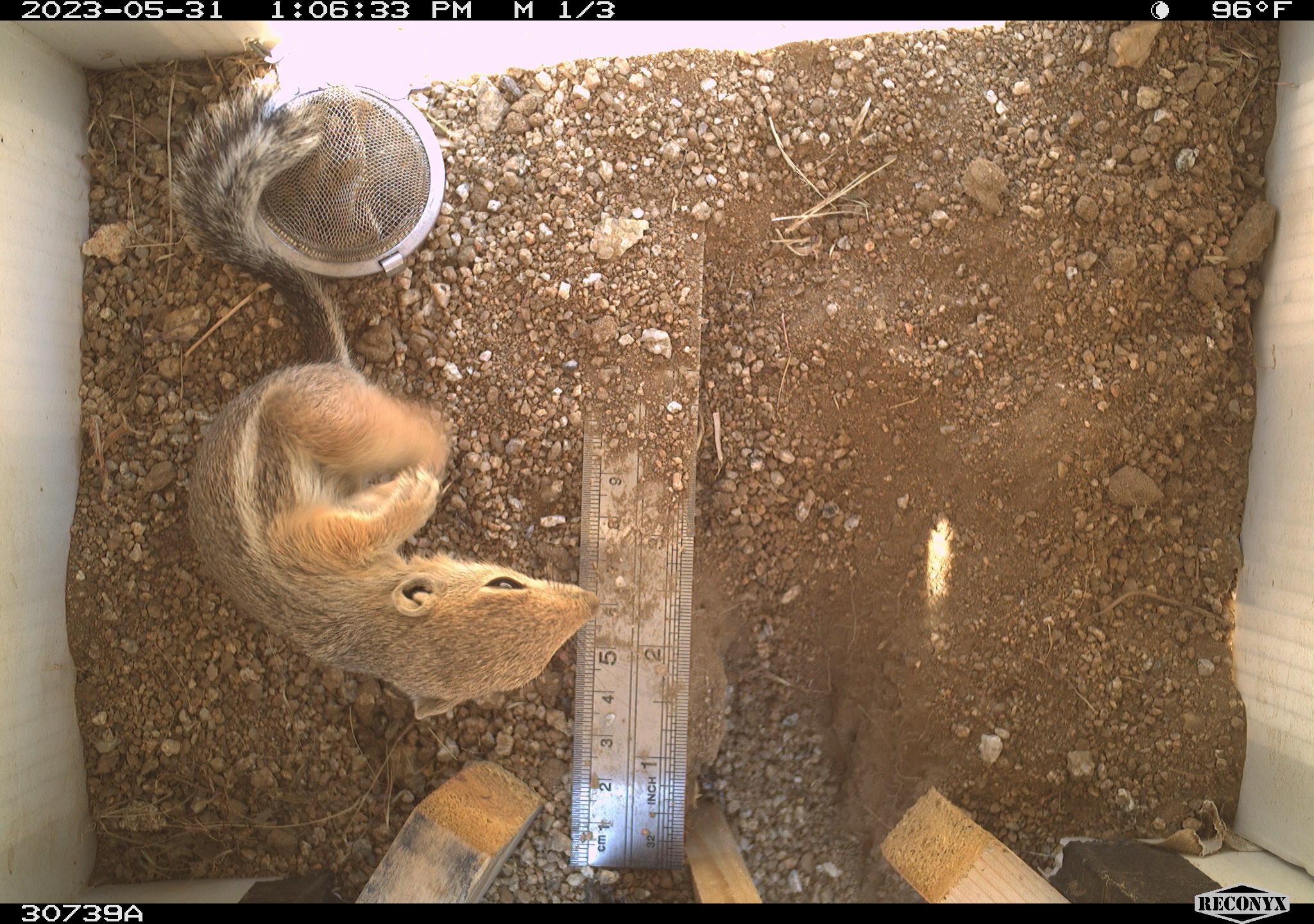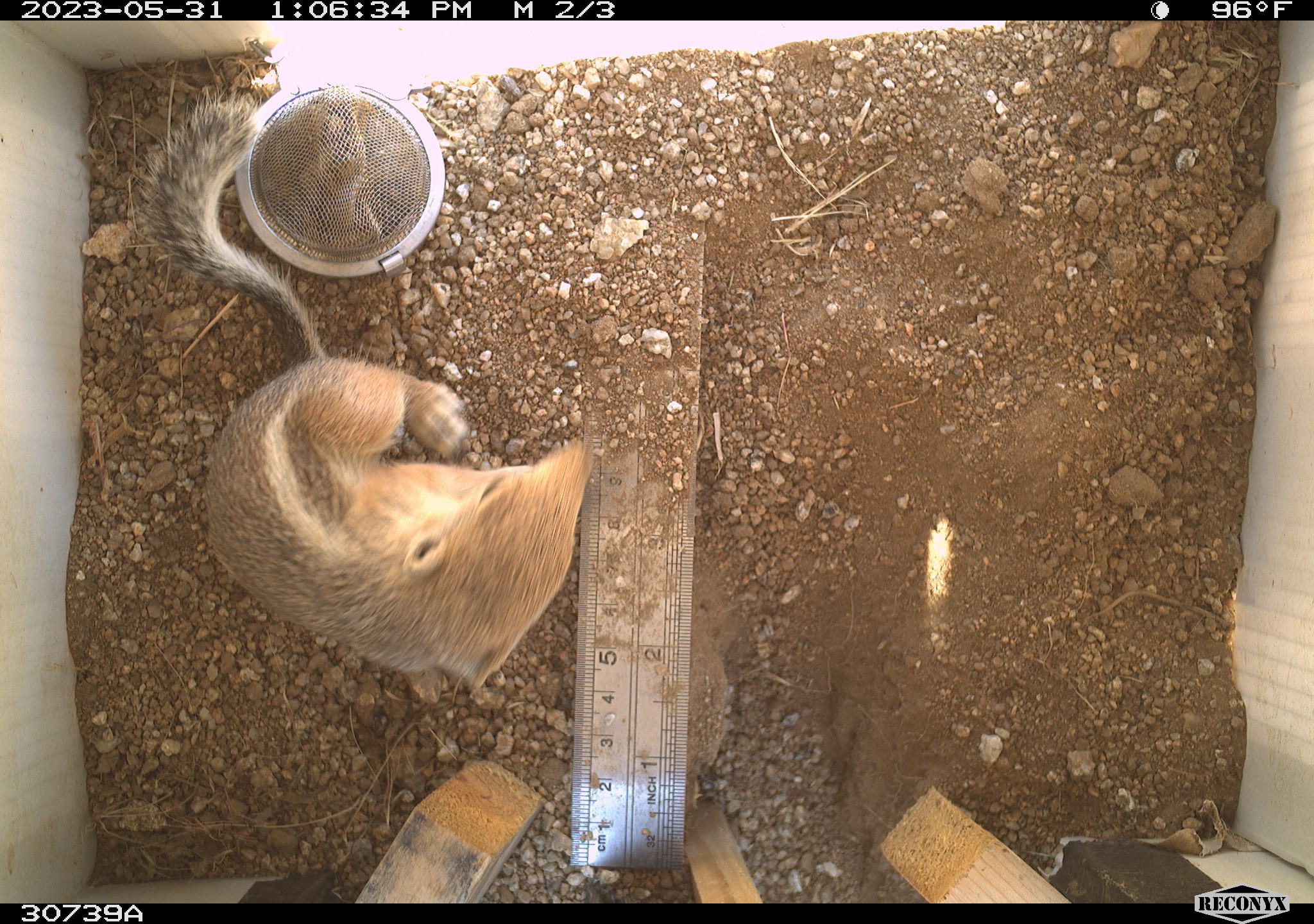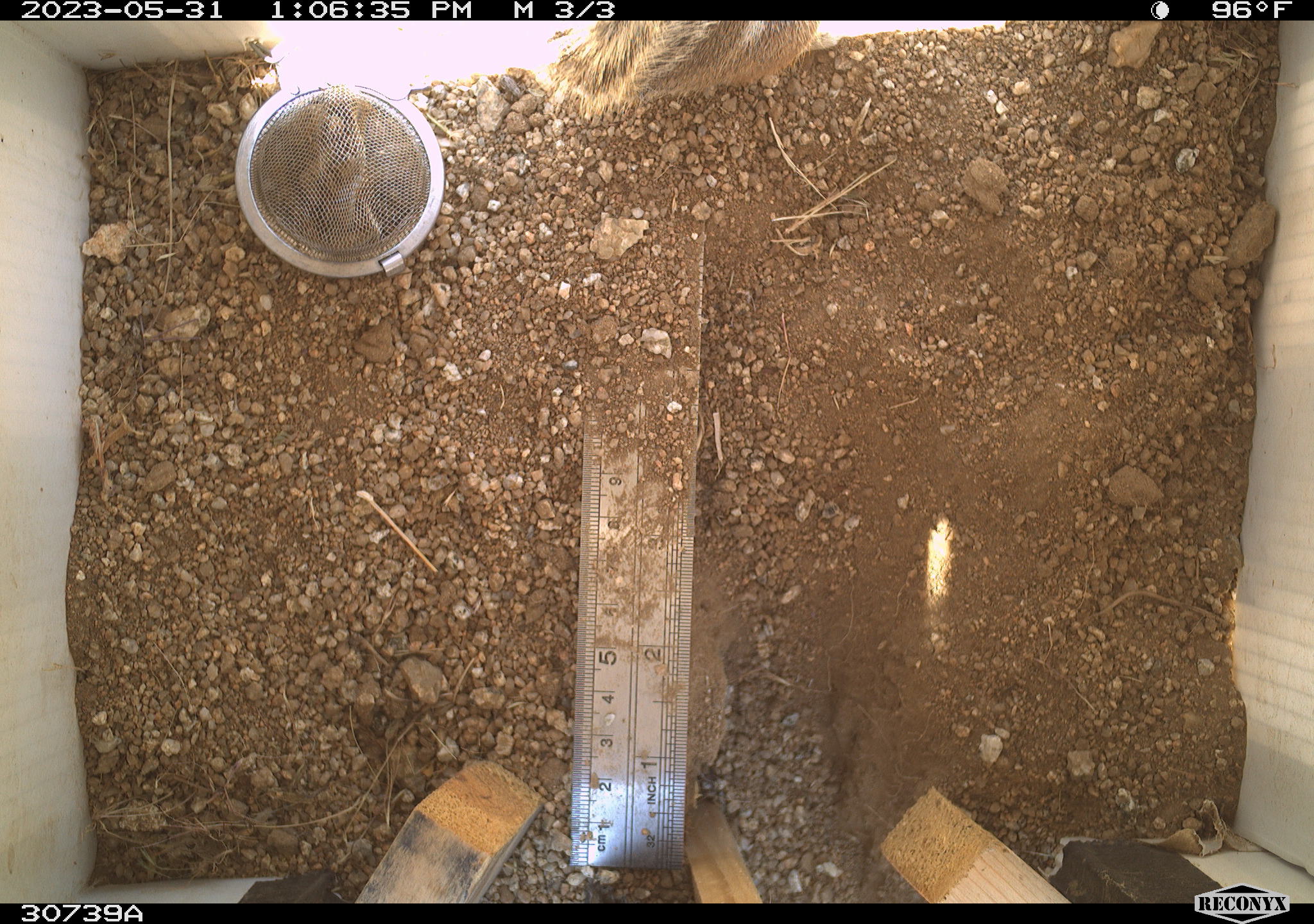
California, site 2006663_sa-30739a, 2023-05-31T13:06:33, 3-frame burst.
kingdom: Animalia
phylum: Chordata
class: Mammalia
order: Rodentia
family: Sciuridae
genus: Ammospermophilus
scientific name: Ammospermophilus leucurus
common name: white-tailed antelope squirrel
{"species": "white-tailed antelope squirrel (Ammospermophilus leucurus)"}